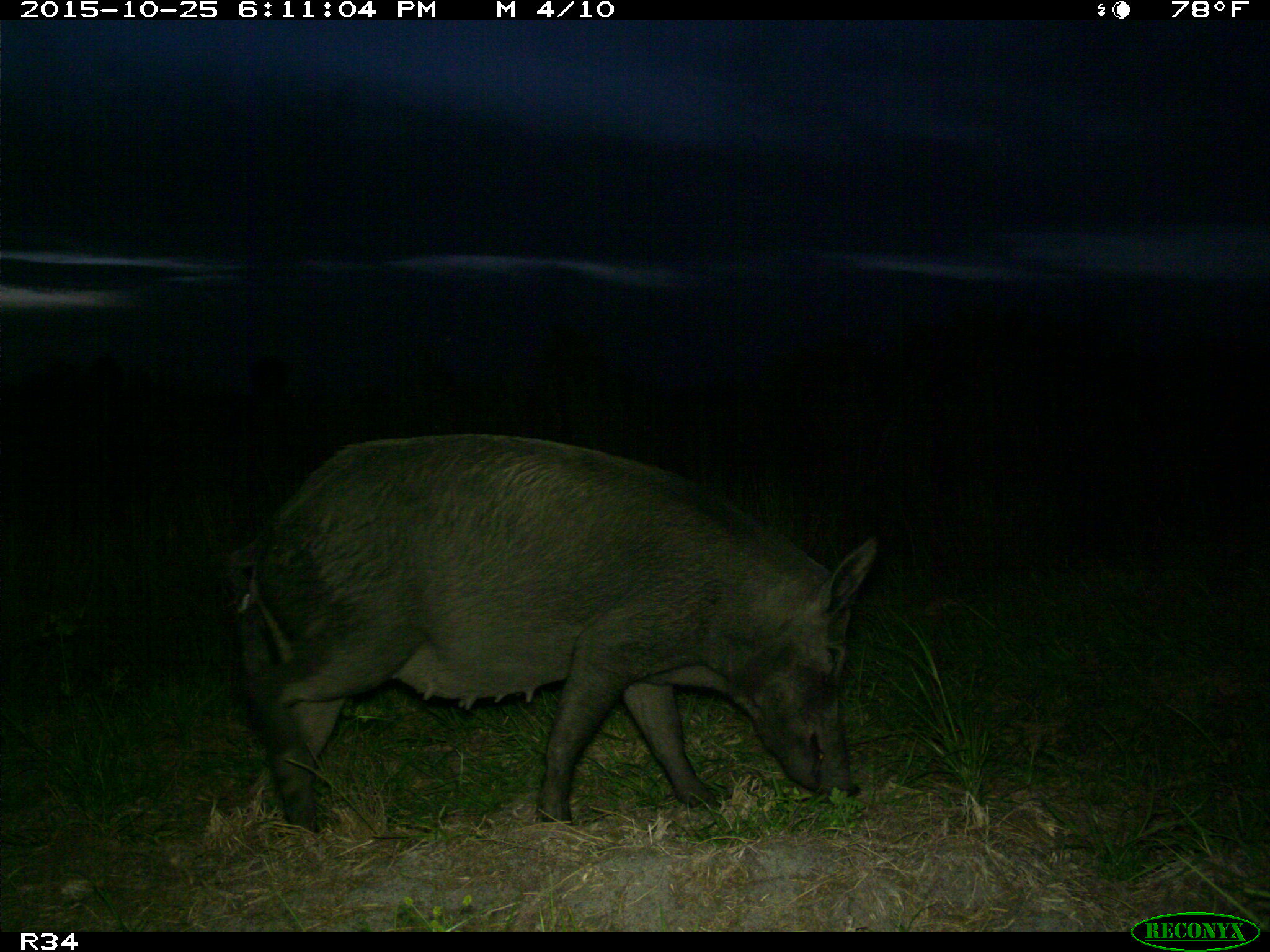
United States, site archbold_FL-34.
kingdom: Animalia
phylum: Chordata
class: Mammalia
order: Artiodactyla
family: Suidae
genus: Sus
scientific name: Sus scrofa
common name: wild boar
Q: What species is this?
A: Sus scrofa (wild boar).